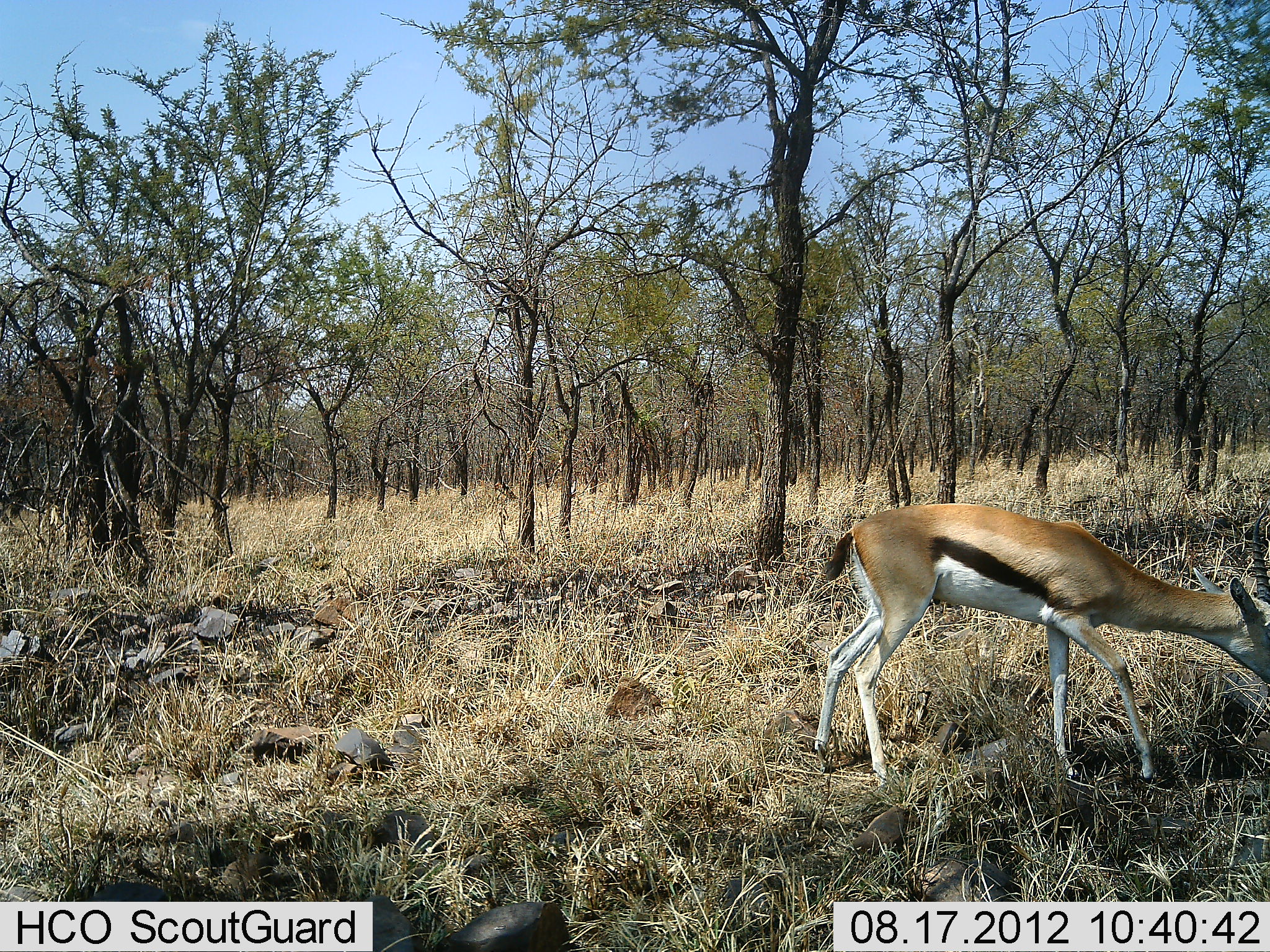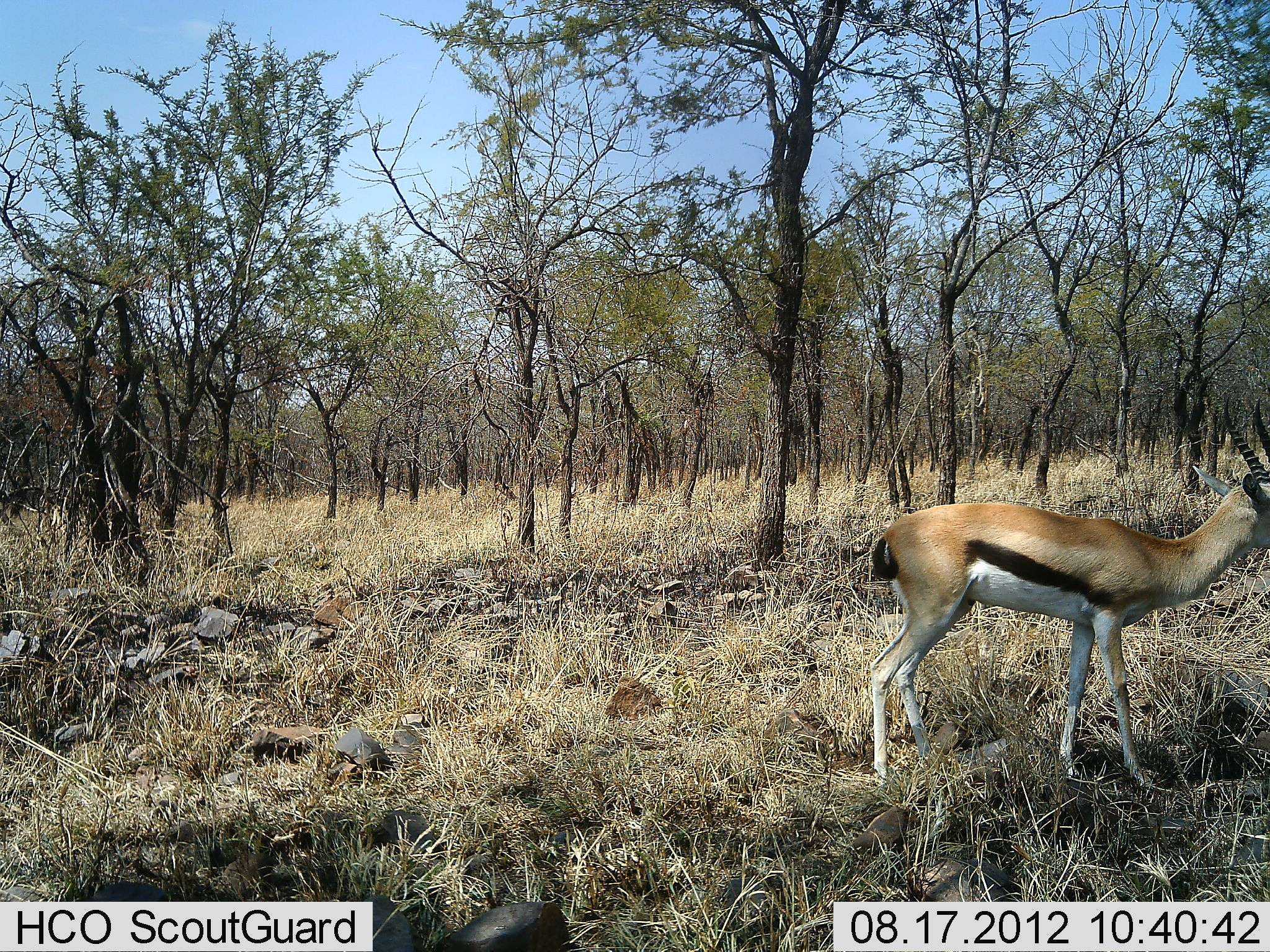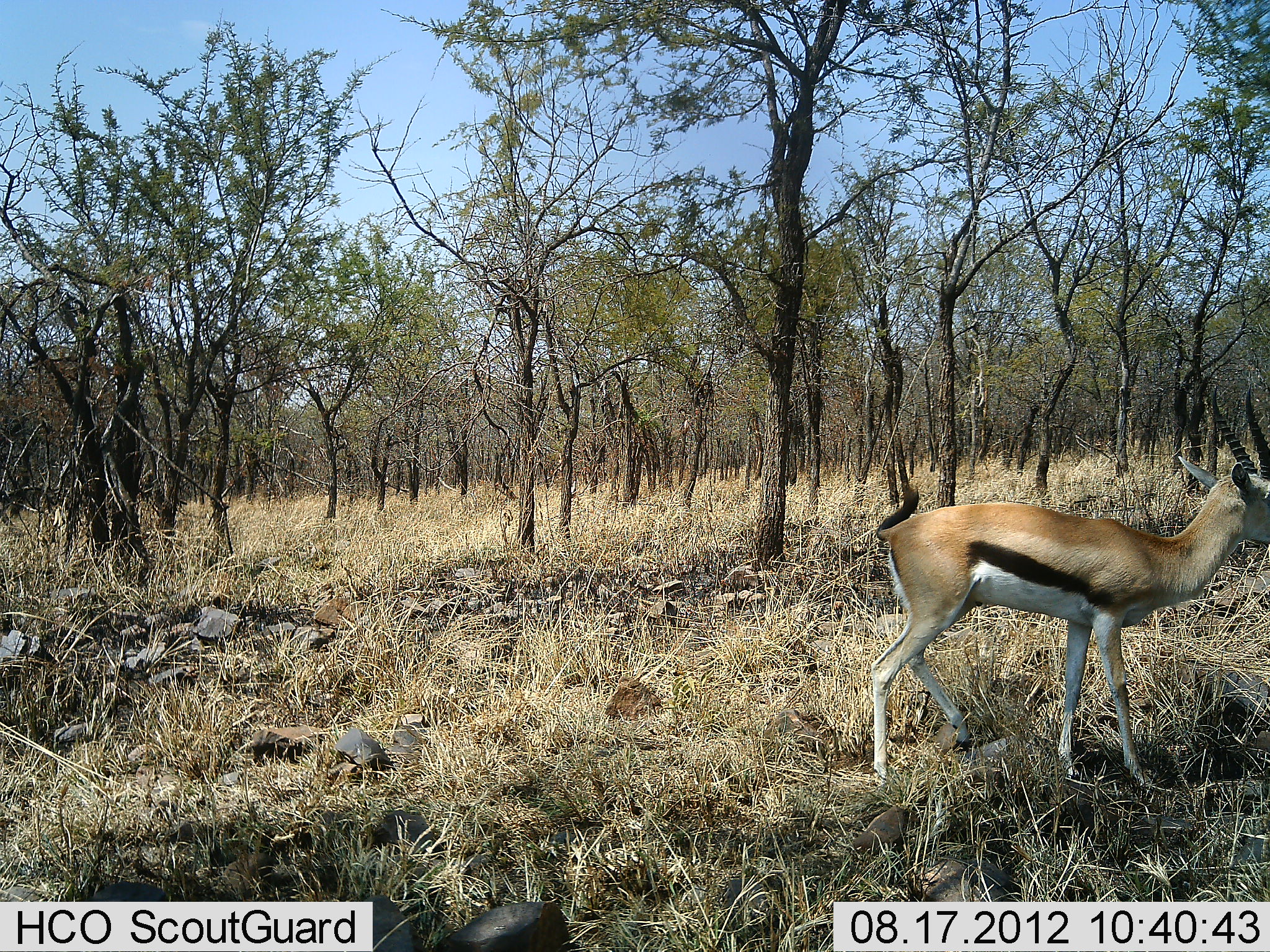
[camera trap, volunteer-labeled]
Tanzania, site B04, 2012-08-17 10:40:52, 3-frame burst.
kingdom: Animalia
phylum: Chordata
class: Mammalia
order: Artiodactyla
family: Bovidae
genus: Eudorcas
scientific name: Eudorcas thomsonii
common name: thomson's gazelle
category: gazellethomsons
Gazellethomsons (thomson's gazelle) (Eudorcas thomsonii), count 1. Behavior (volunteer vote fractions): standing 70%, resting 0%, moving 10%, interacting 0%. Young present (vote fraction): 0%. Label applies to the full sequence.